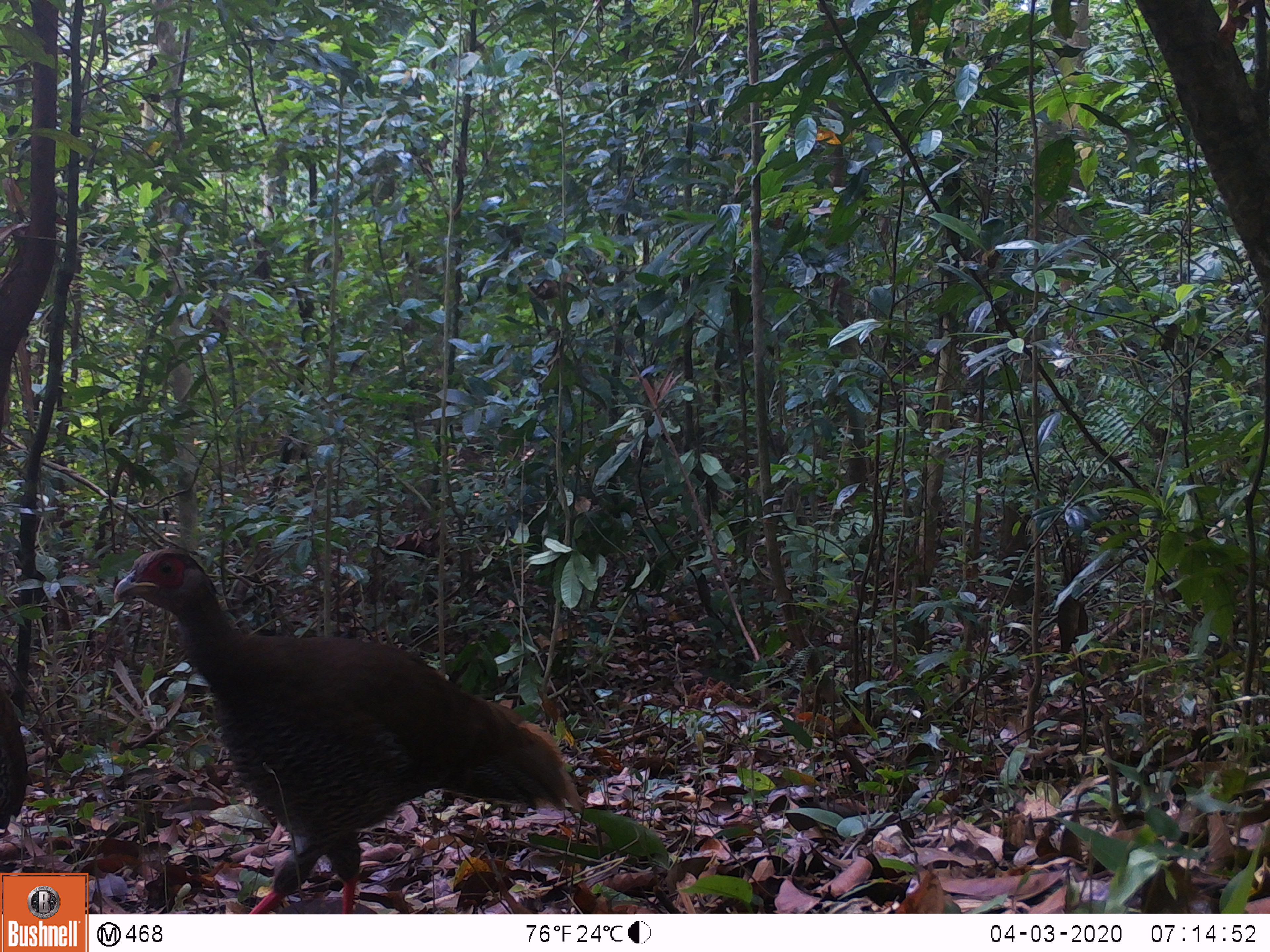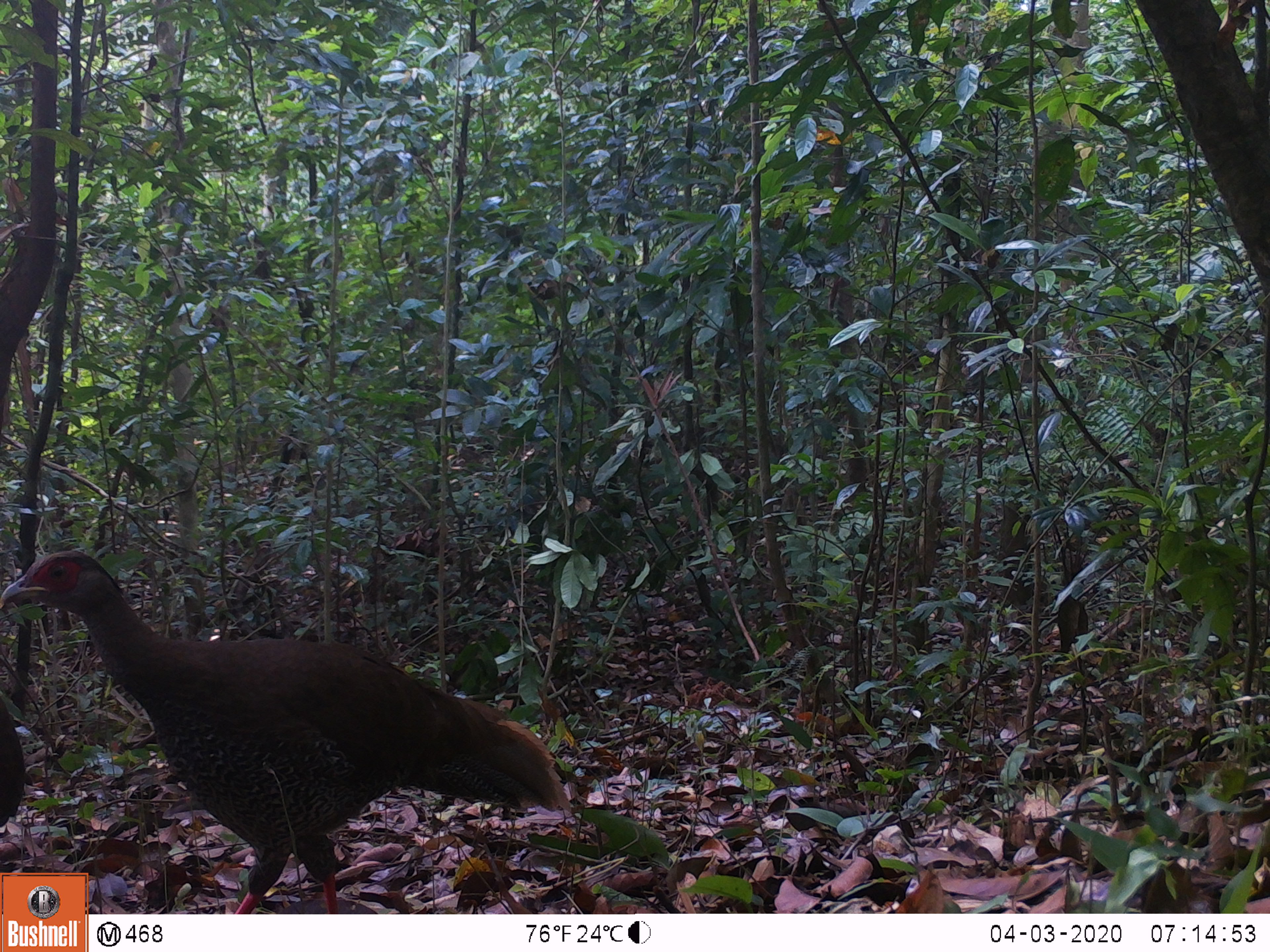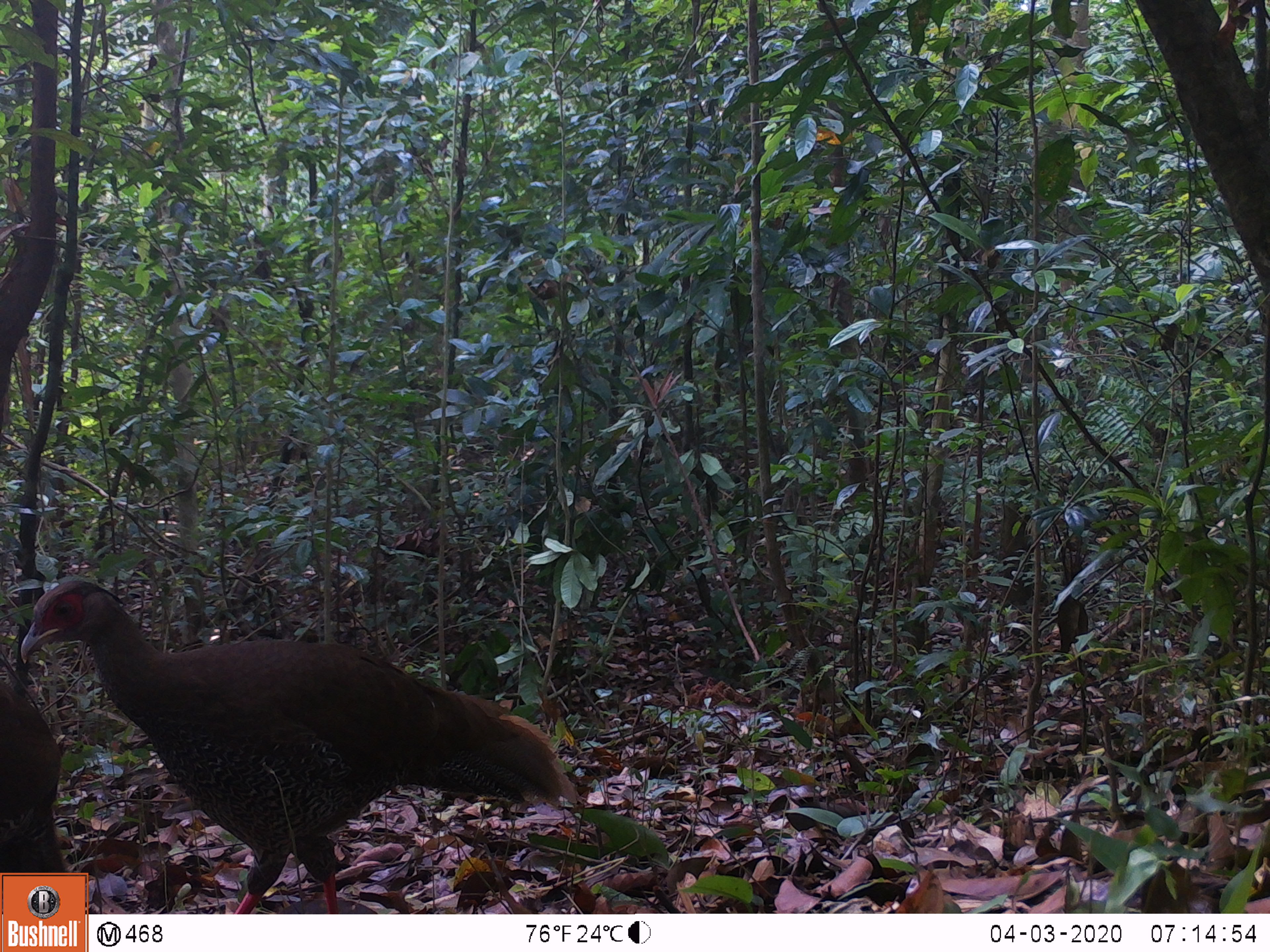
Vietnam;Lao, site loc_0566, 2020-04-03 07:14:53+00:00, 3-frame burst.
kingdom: Animalia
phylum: Chordata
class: Aves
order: Galliformes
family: Phasianidae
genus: Lophura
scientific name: Lophura nycthemera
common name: silver pheasant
Silver pheasant (Lophura nycthemera). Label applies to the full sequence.